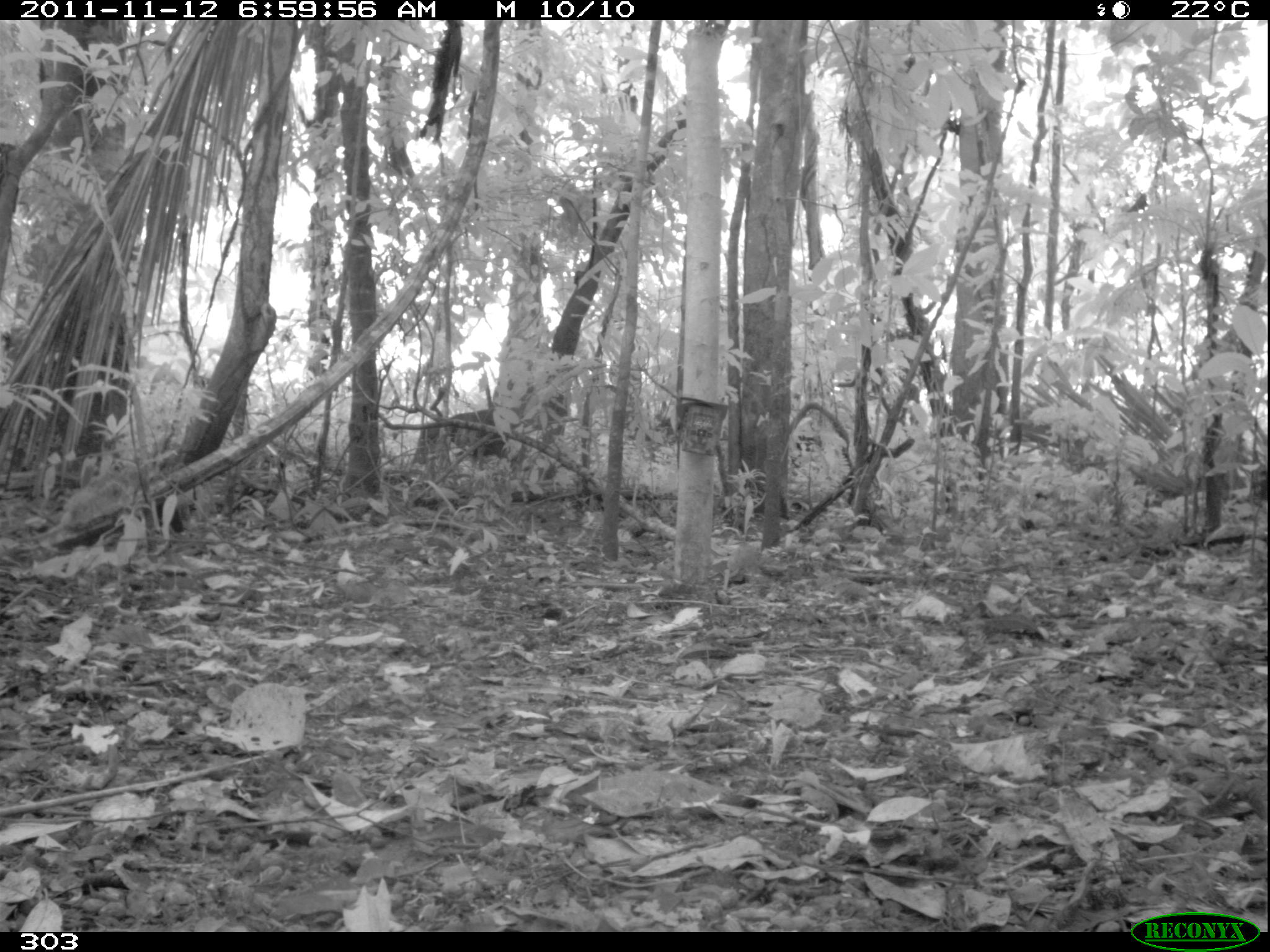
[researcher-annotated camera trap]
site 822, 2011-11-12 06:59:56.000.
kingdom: Animalia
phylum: Chordata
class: Mammalia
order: Artiodactyla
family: Tayassuidae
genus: Tayassu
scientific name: Tayassu pecari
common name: white-lipped peccary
Tayassu pecari (white-lipped peccary).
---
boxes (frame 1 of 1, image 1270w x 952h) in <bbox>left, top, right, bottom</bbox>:
tayassu pecari: <bbox>414, 409, 510, 468</bbox>